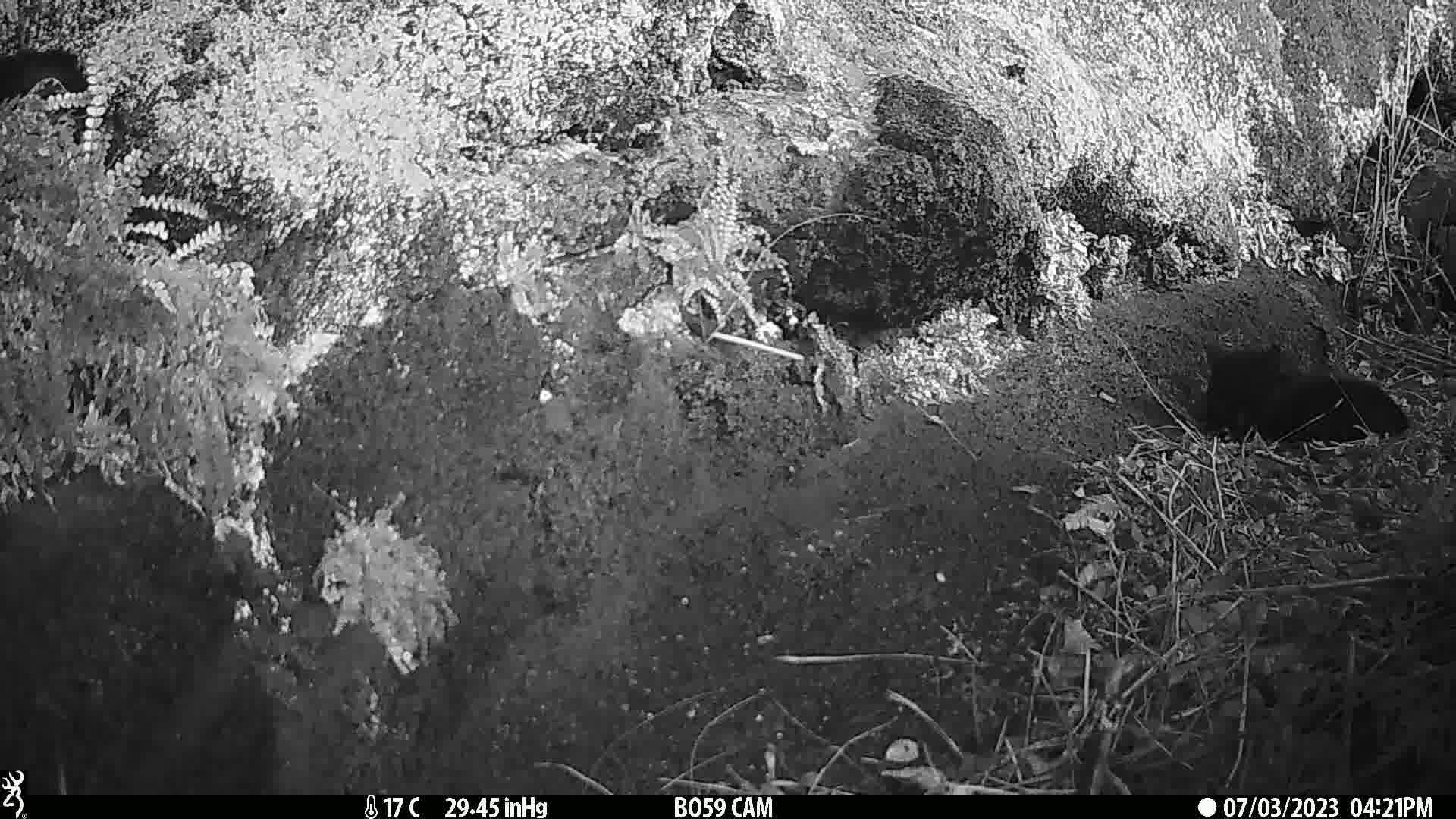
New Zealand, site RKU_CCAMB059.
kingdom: Animalia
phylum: Chordata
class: Mammalia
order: Carnivora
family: Felidae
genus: Felis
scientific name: Felis catus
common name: domestic cat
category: cat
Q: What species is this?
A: Cat (domestic cat) (Felis catus).